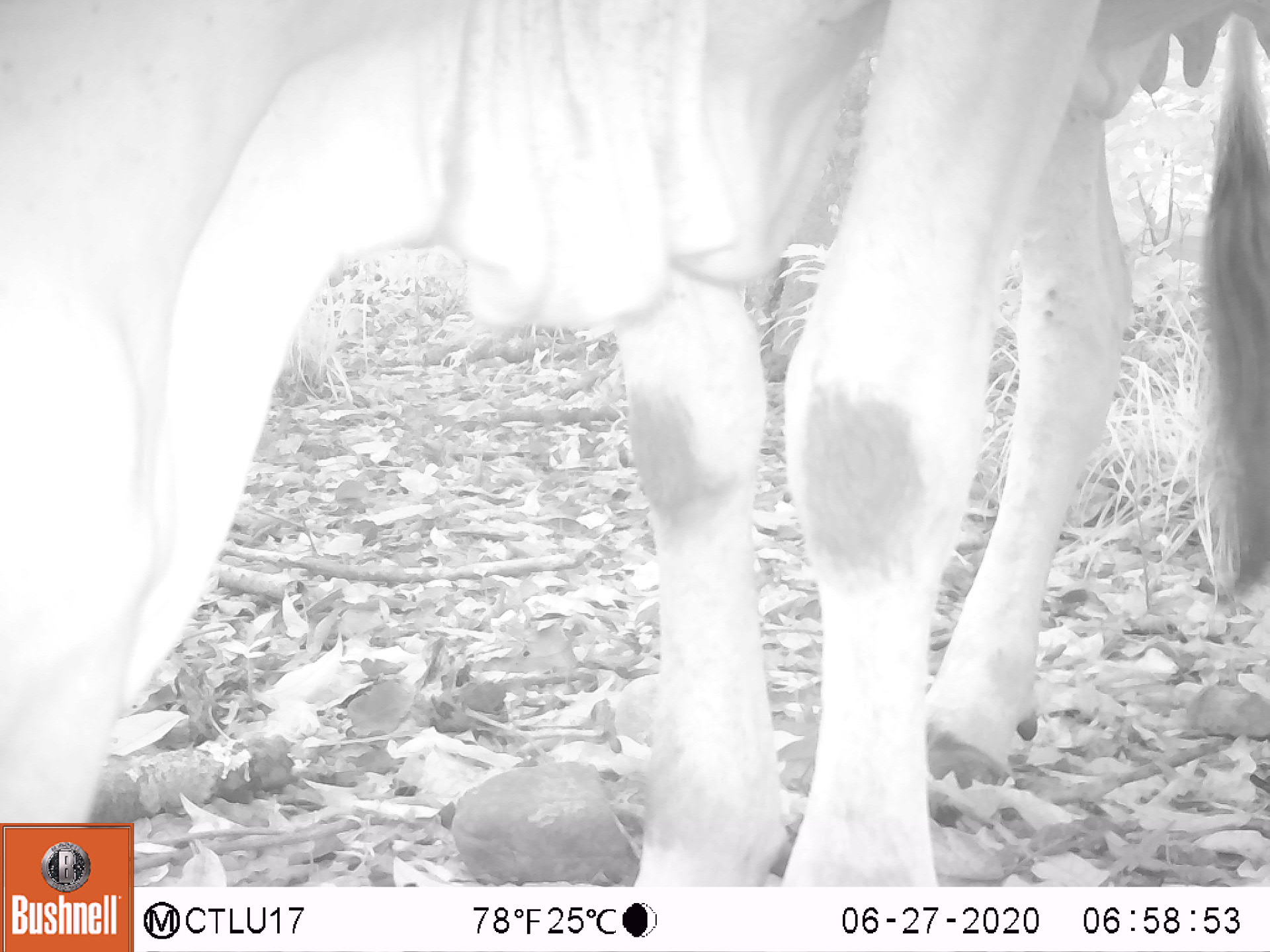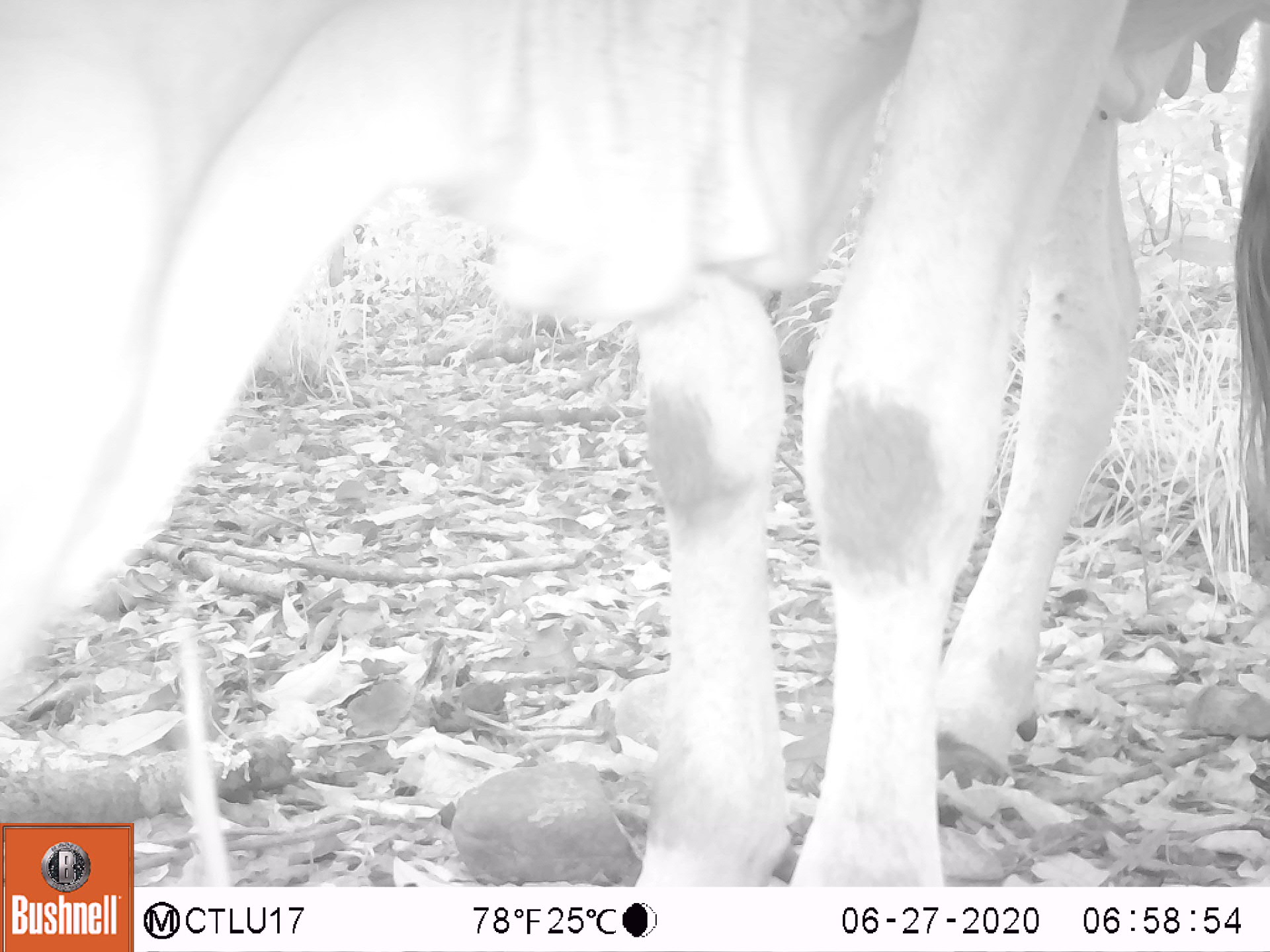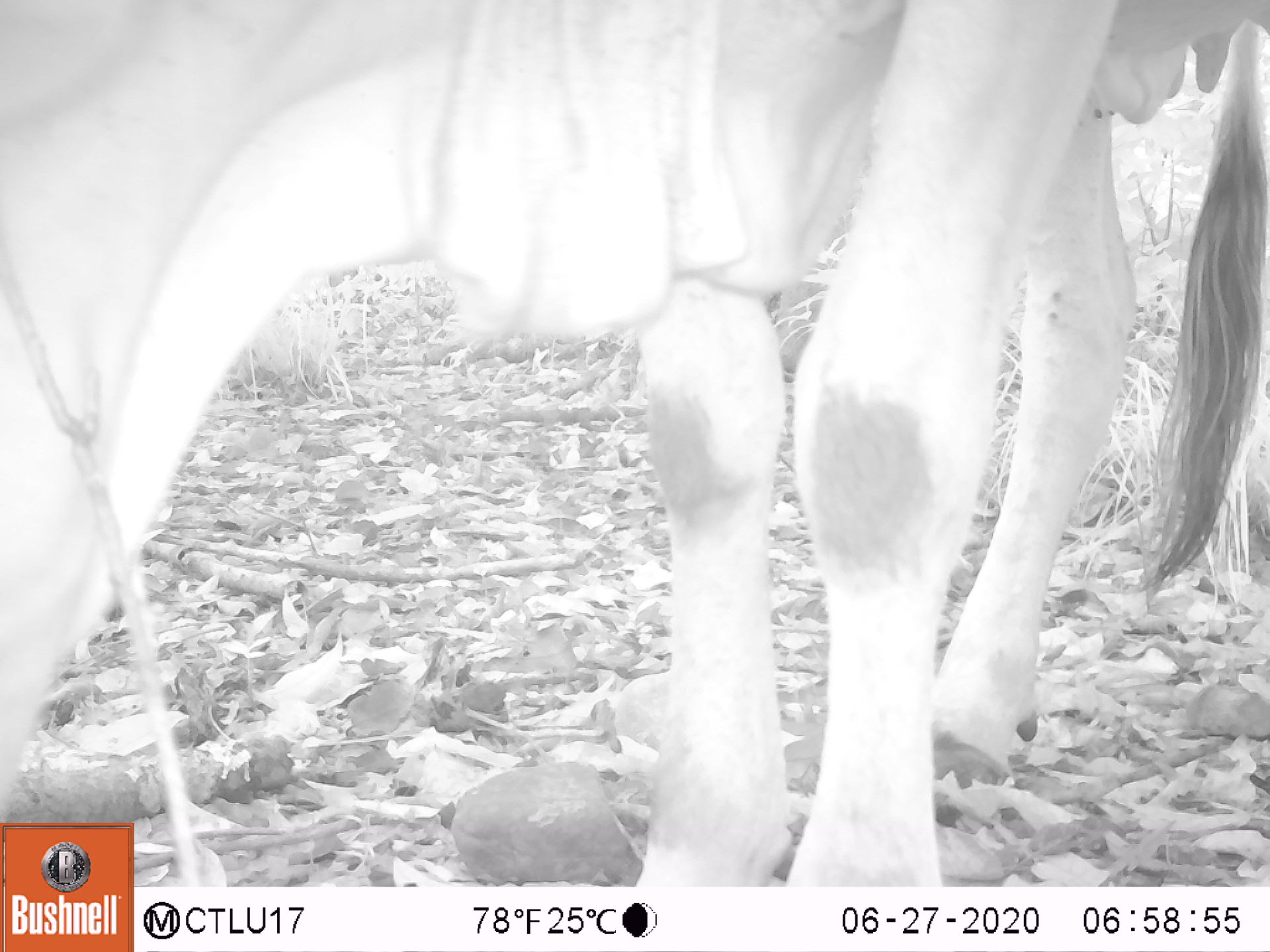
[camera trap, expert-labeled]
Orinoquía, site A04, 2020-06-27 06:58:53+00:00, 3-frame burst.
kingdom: Animalia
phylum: Chordata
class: Mammalia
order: Artiodactyla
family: Bovidae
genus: Bos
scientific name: Bos taurus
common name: cow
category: cattle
Cattle (cow) (Bos taurus).